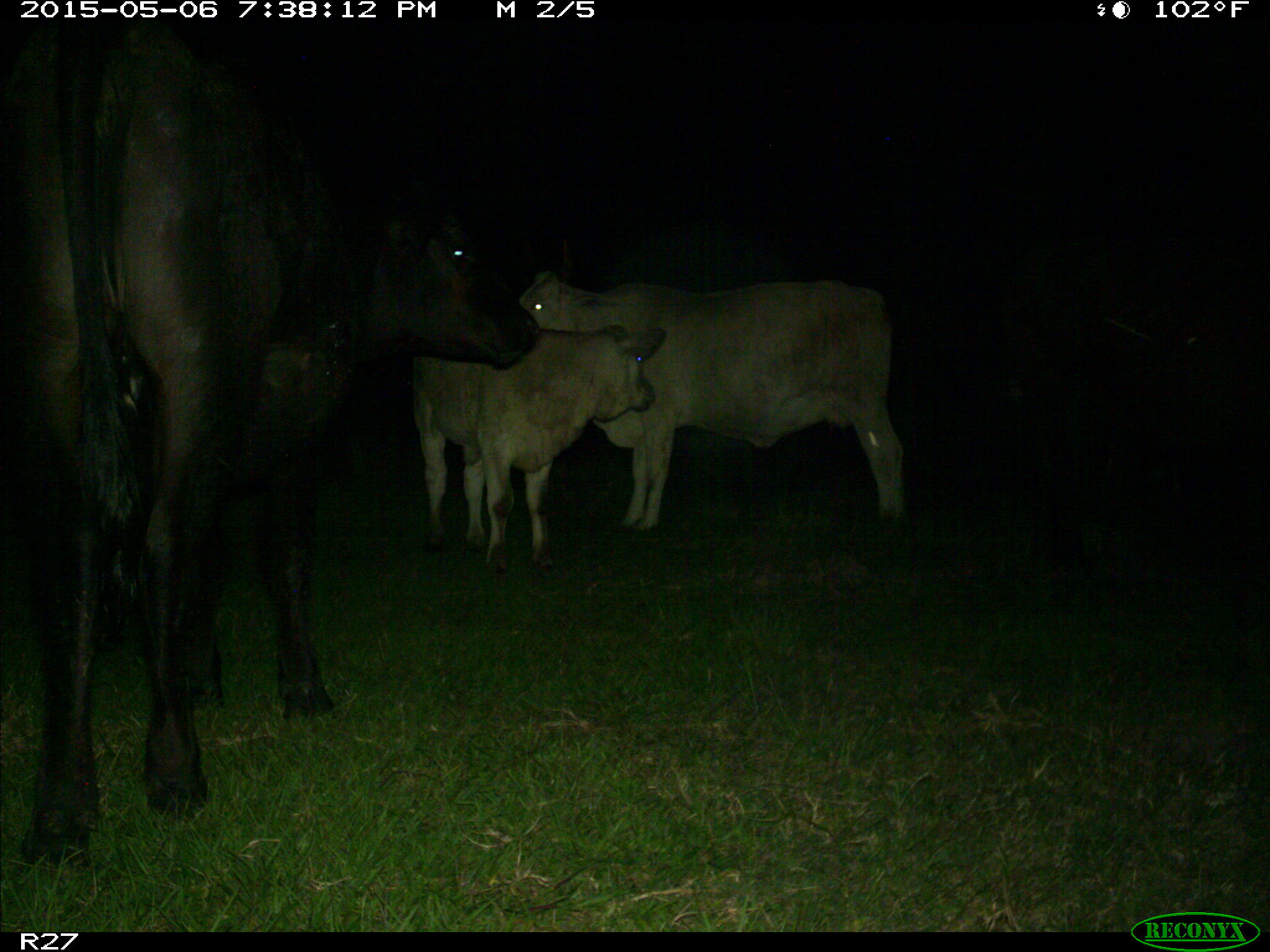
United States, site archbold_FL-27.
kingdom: Animalia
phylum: Chordata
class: Mammalia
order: Artiodactyla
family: Bovidae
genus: Bos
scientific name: Bos taurus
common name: domestic cow